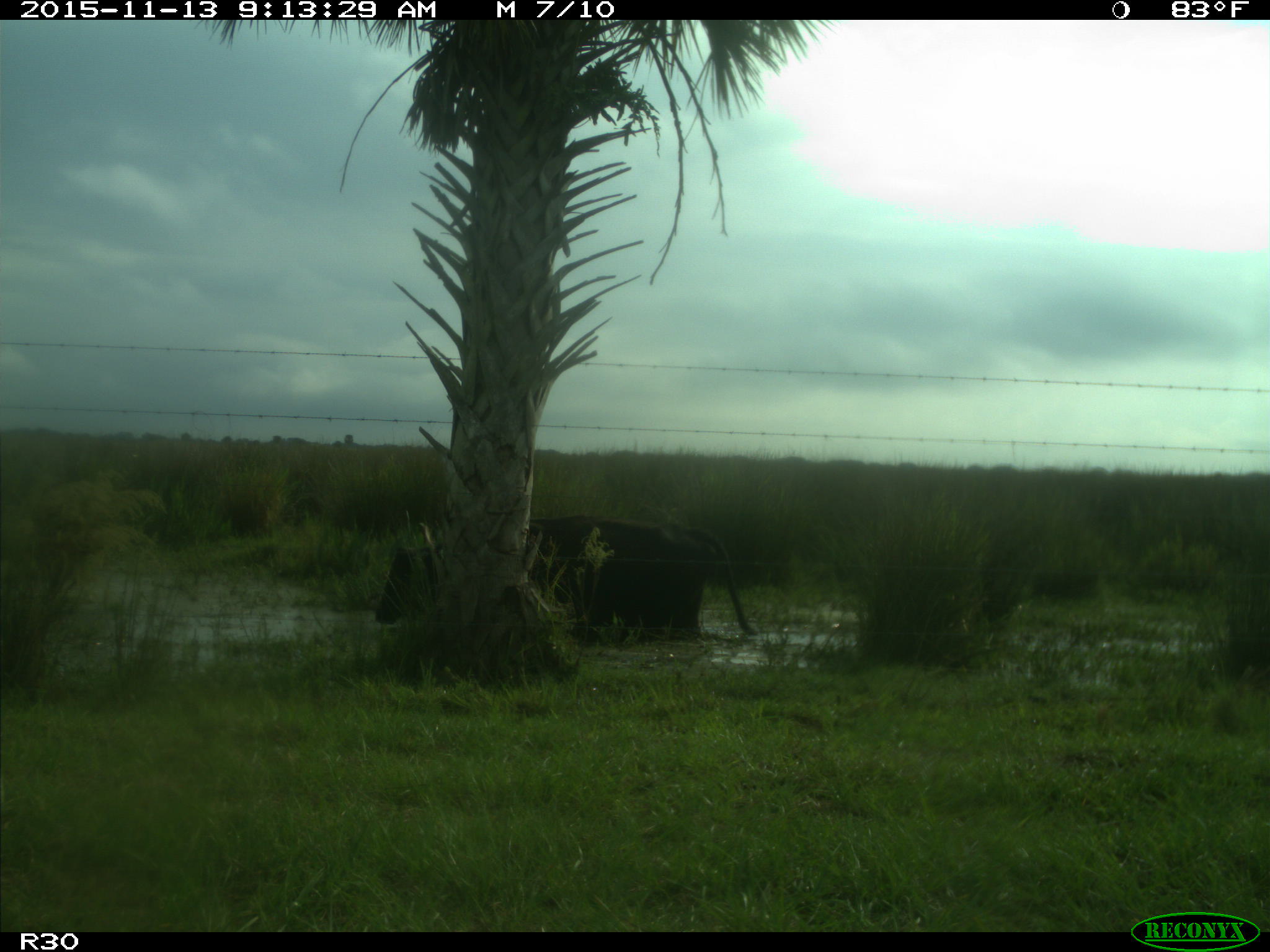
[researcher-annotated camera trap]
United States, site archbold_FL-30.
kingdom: Animalia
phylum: Chordata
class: Mammalia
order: Artiodactyla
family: Bovidae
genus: Bos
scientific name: Bos taurus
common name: domestic cow